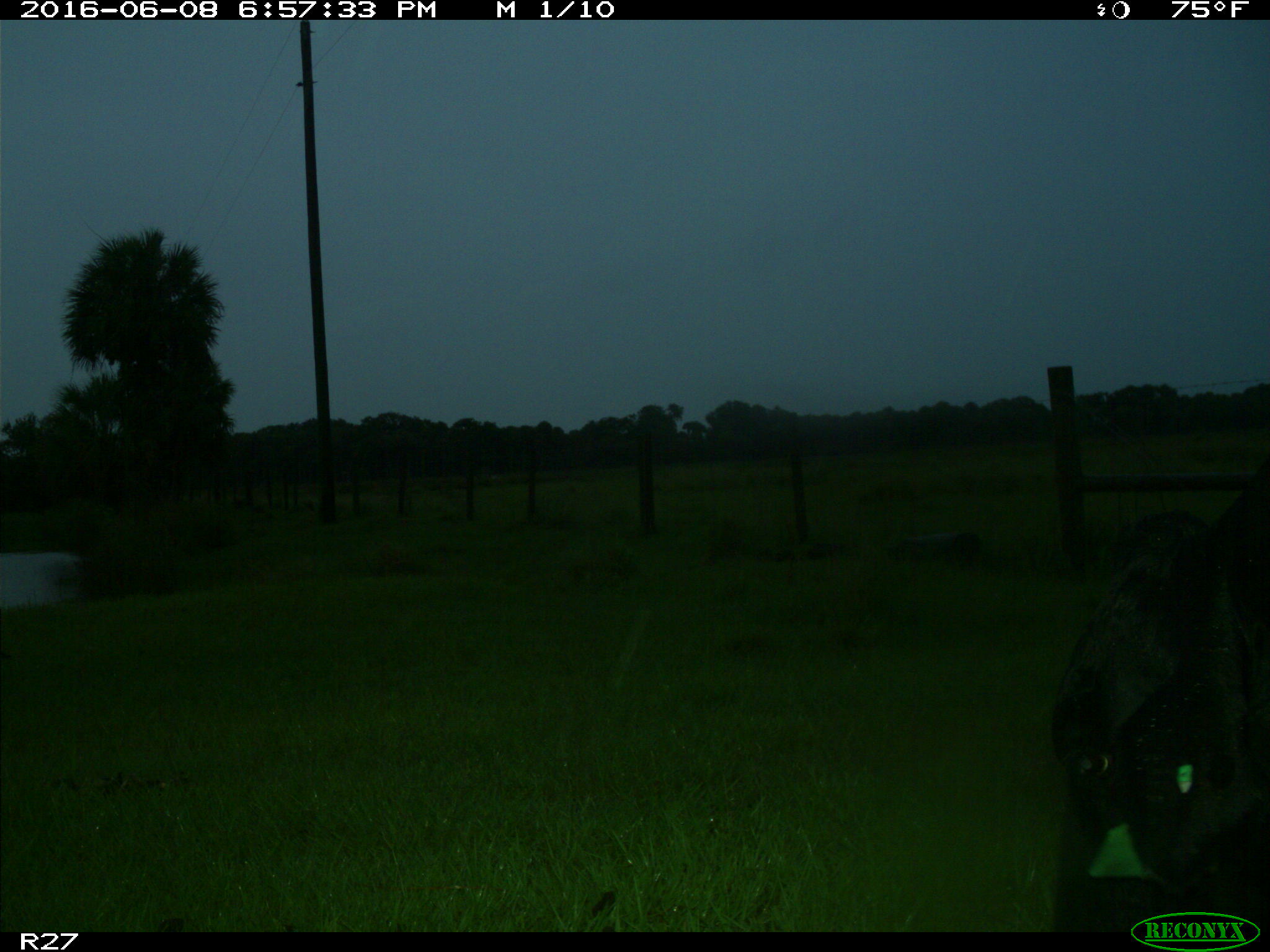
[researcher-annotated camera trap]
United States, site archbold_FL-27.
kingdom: Animalia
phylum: Chordata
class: Mammalia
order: Artiodactyla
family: Bovidae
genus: Bos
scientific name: Bos taurus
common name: domestic cow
Bos taurus (domestic cow).